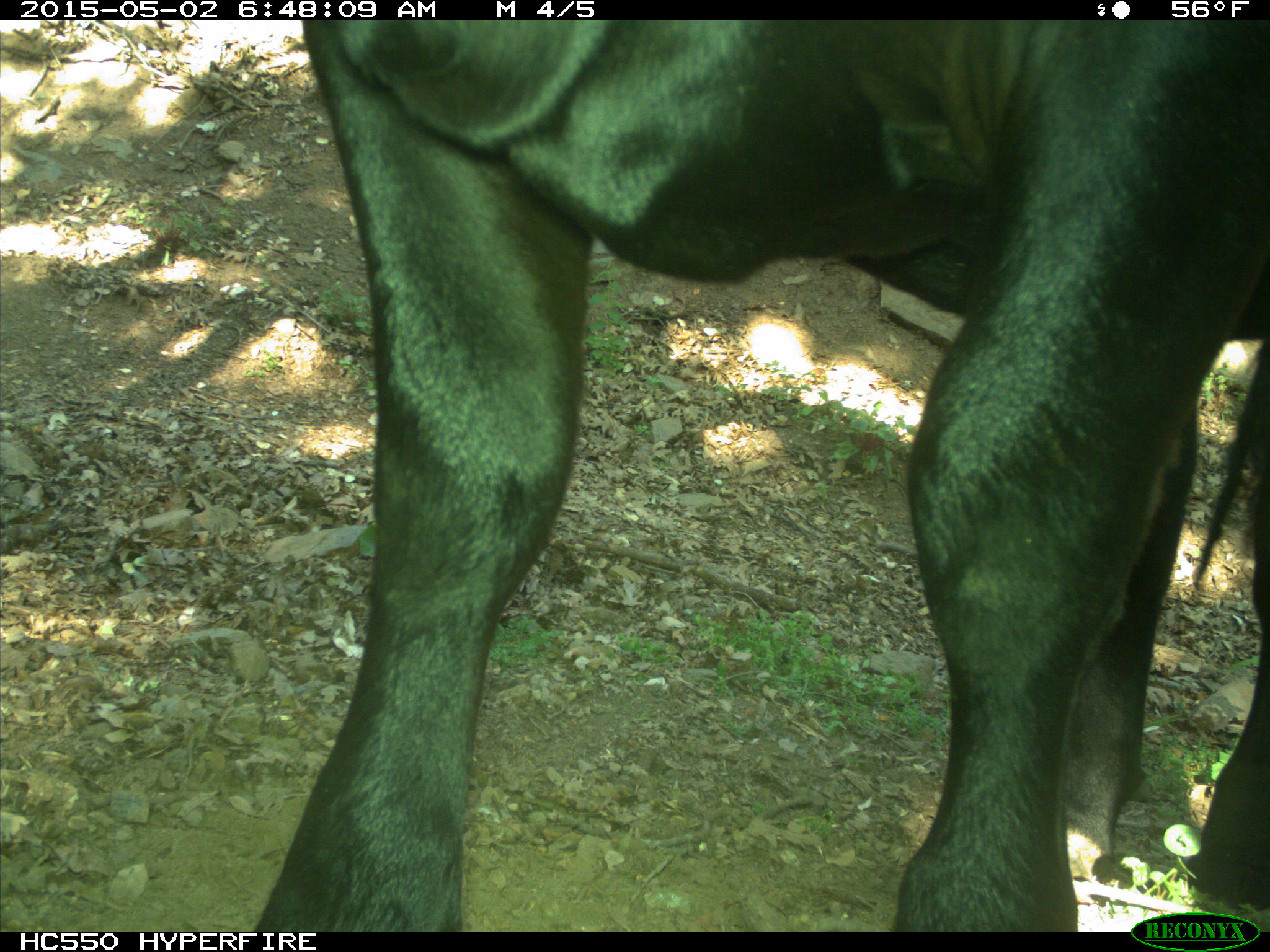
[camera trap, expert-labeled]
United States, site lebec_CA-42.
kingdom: Animalia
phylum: Chordata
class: Mammalia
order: Artiodactyla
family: Bovidae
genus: Bos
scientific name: Bos taurus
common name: domestic cow